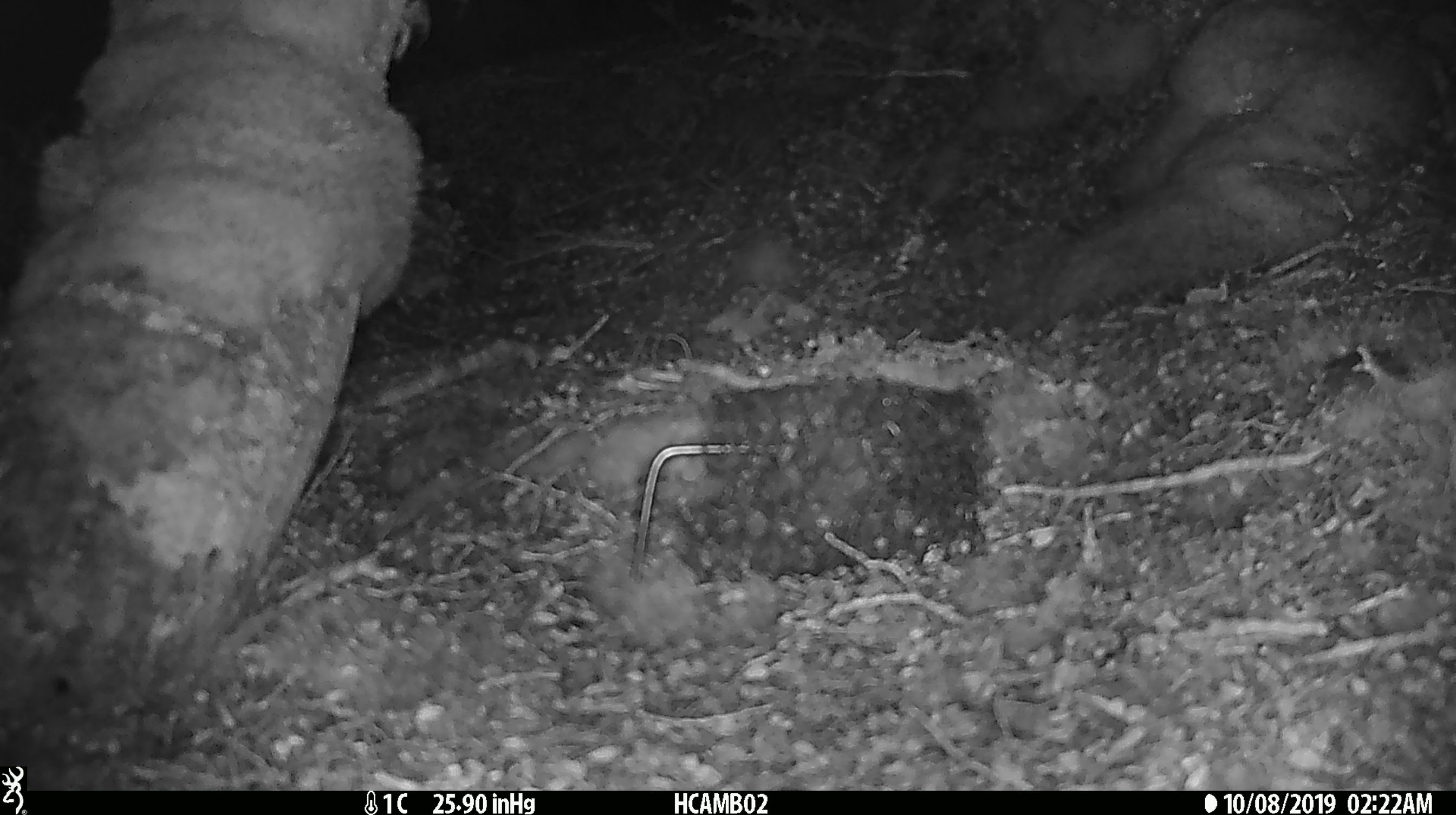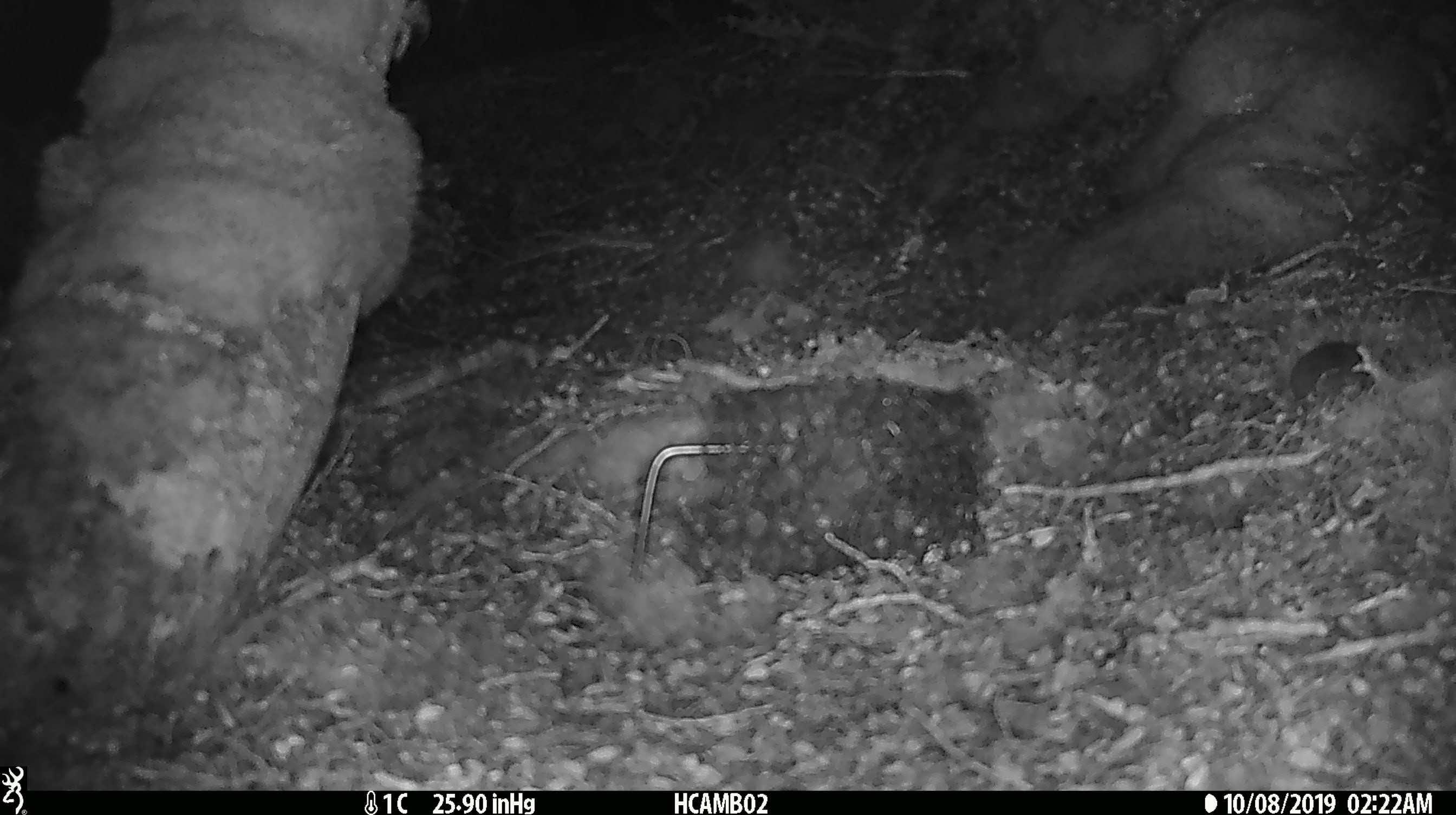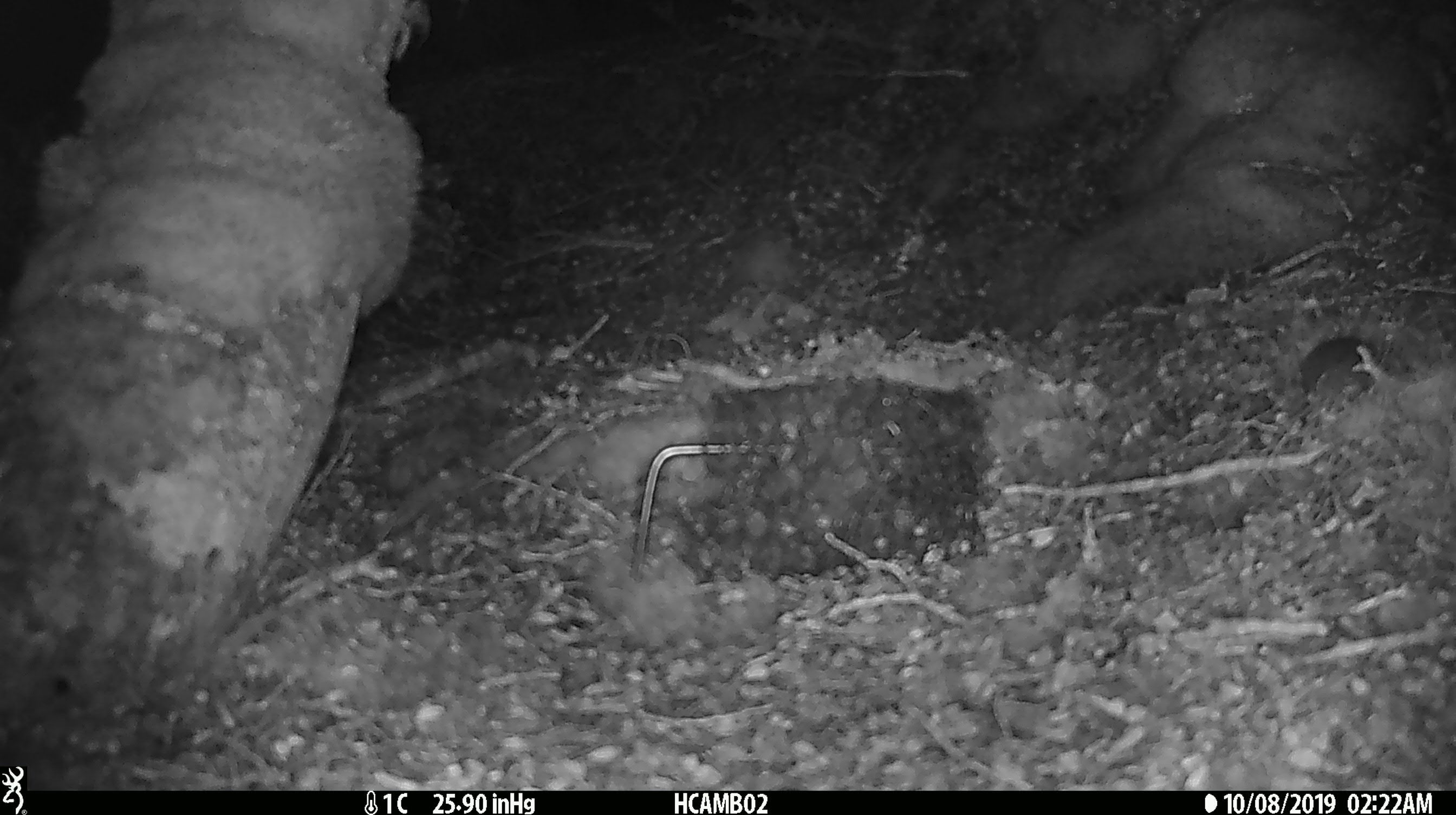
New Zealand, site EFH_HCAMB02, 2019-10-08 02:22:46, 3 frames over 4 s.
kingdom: Animalia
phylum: Chordata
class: Mammalia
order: Rodentia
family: Muridae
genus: Mus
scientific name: Mus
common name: mouse